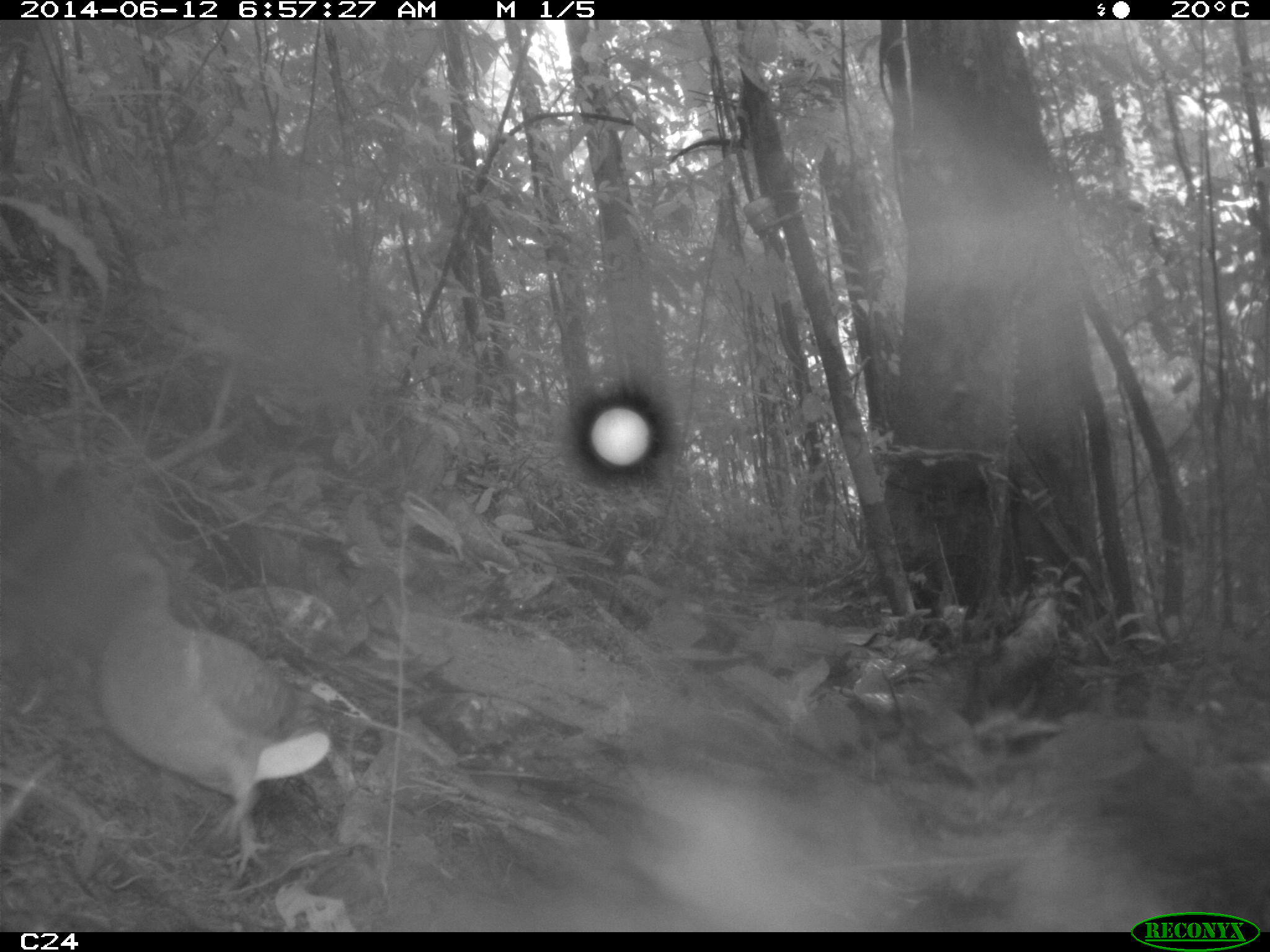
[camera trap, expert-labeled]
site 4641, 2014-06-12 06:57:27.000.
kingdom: Animalia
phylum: Chordata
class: Aves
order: Columbiformes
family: Columbidae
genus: Leptotila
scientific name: Leptotila rufaxilla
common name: gray-fronted dove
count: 1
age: adult